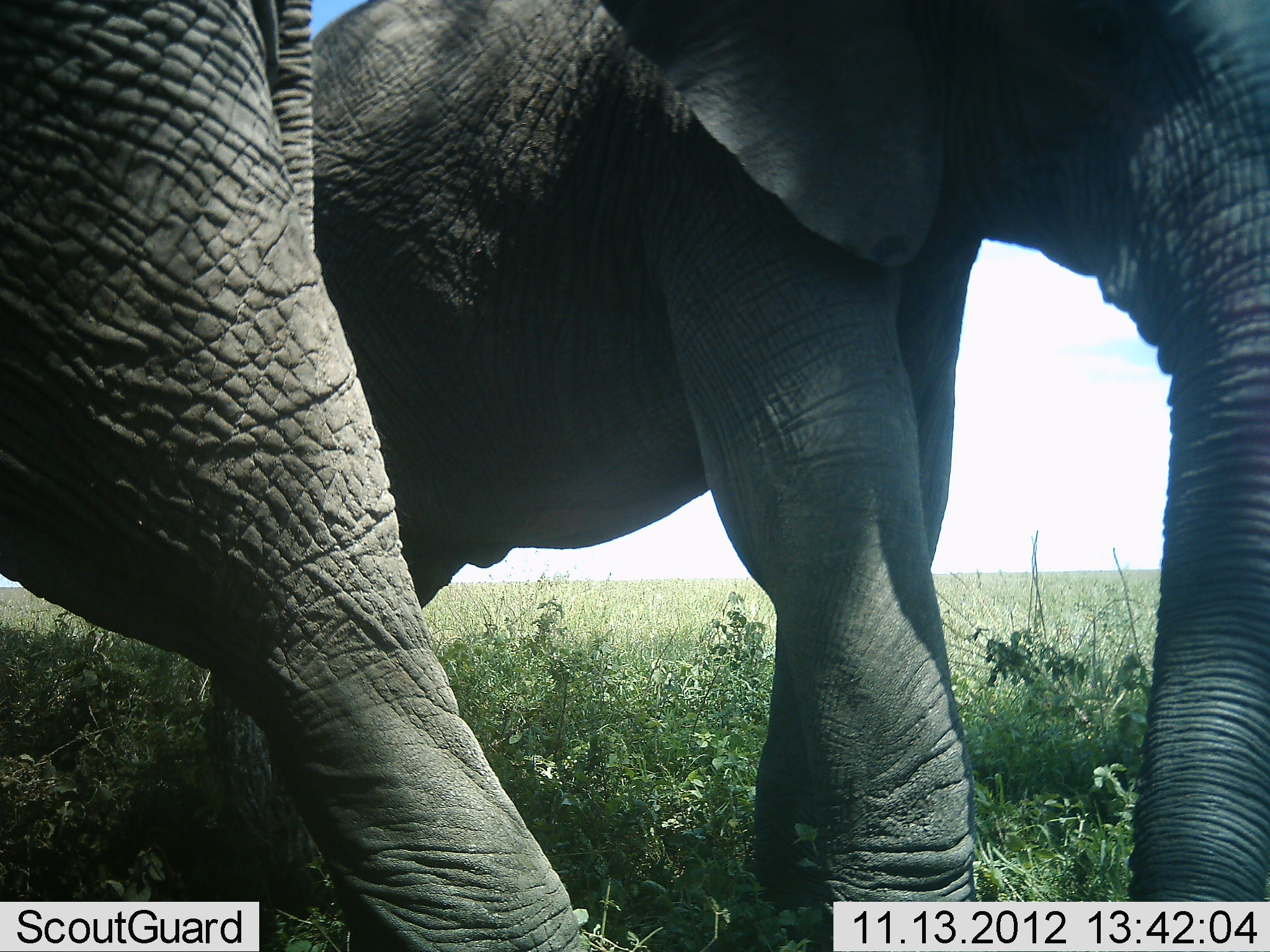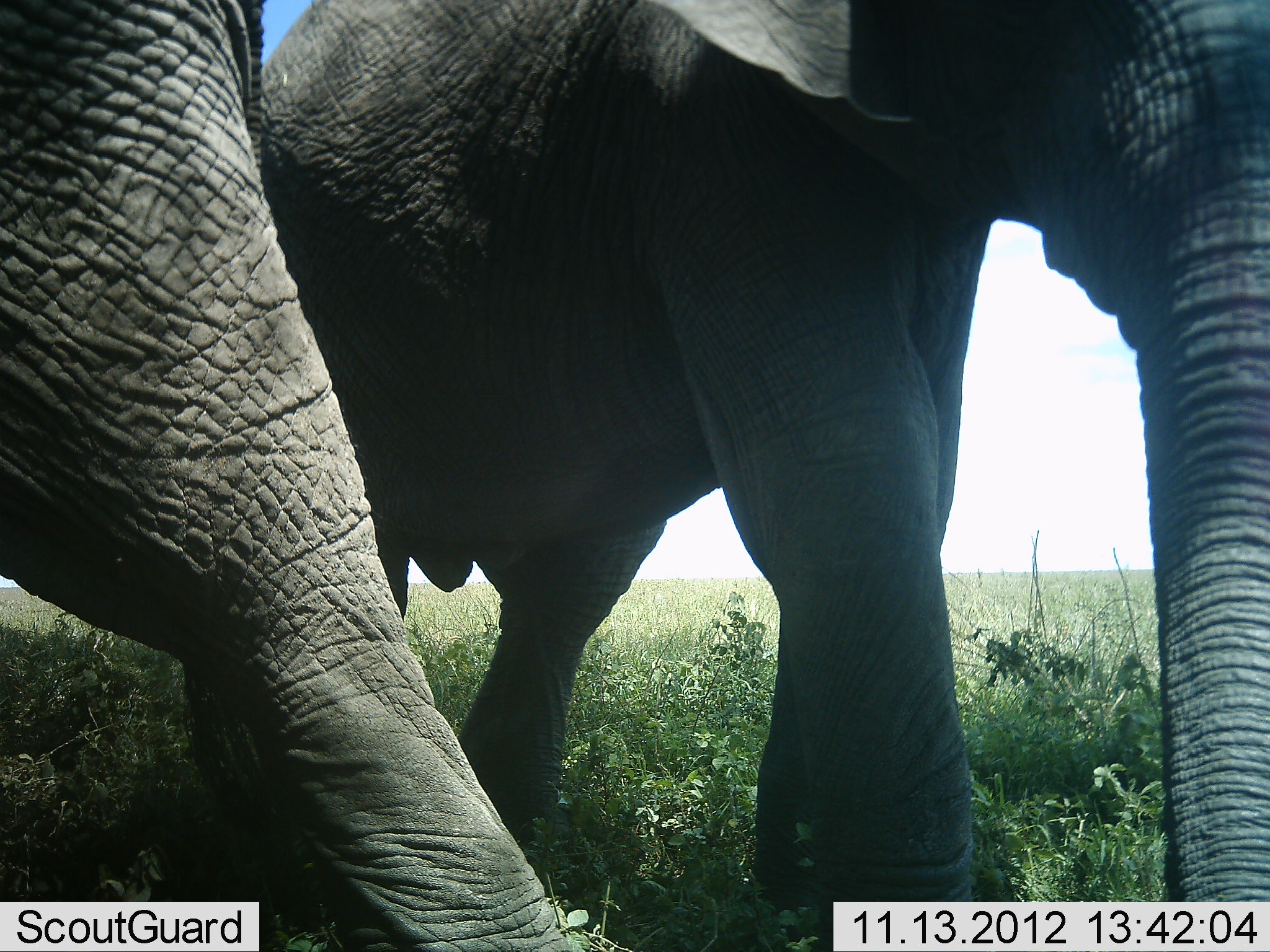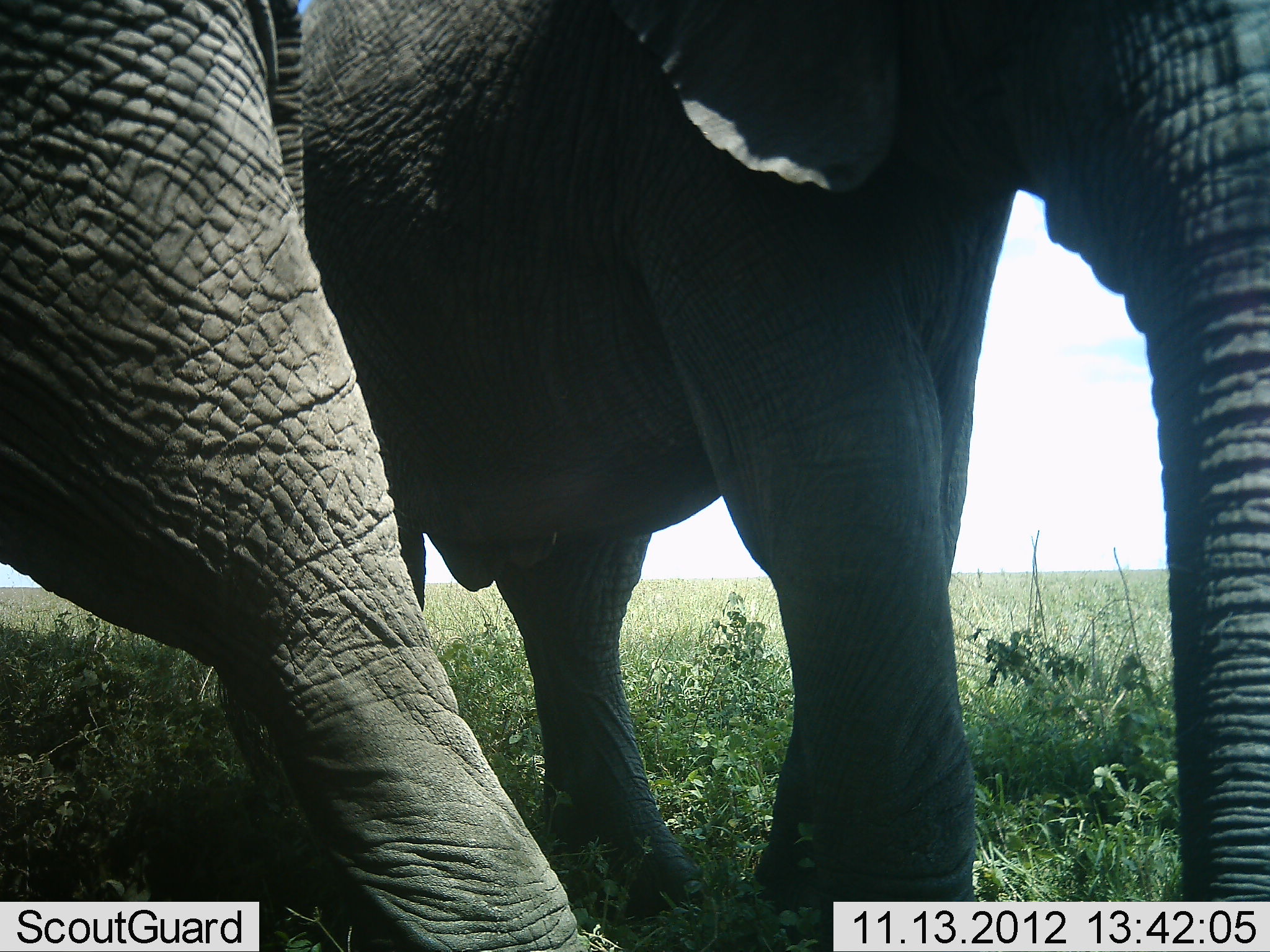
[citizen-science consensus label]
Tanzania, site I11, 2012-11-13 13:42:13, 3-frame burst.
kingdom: Animalia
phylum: Chordata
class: Mammalia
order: Proboscidea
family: Elephantidae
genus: Loxodonta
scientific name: Loxodonta africana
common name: african bush elephant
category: elephant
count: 2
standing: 70%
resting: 0%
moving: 30%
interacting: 10%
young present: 0%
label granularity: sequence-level